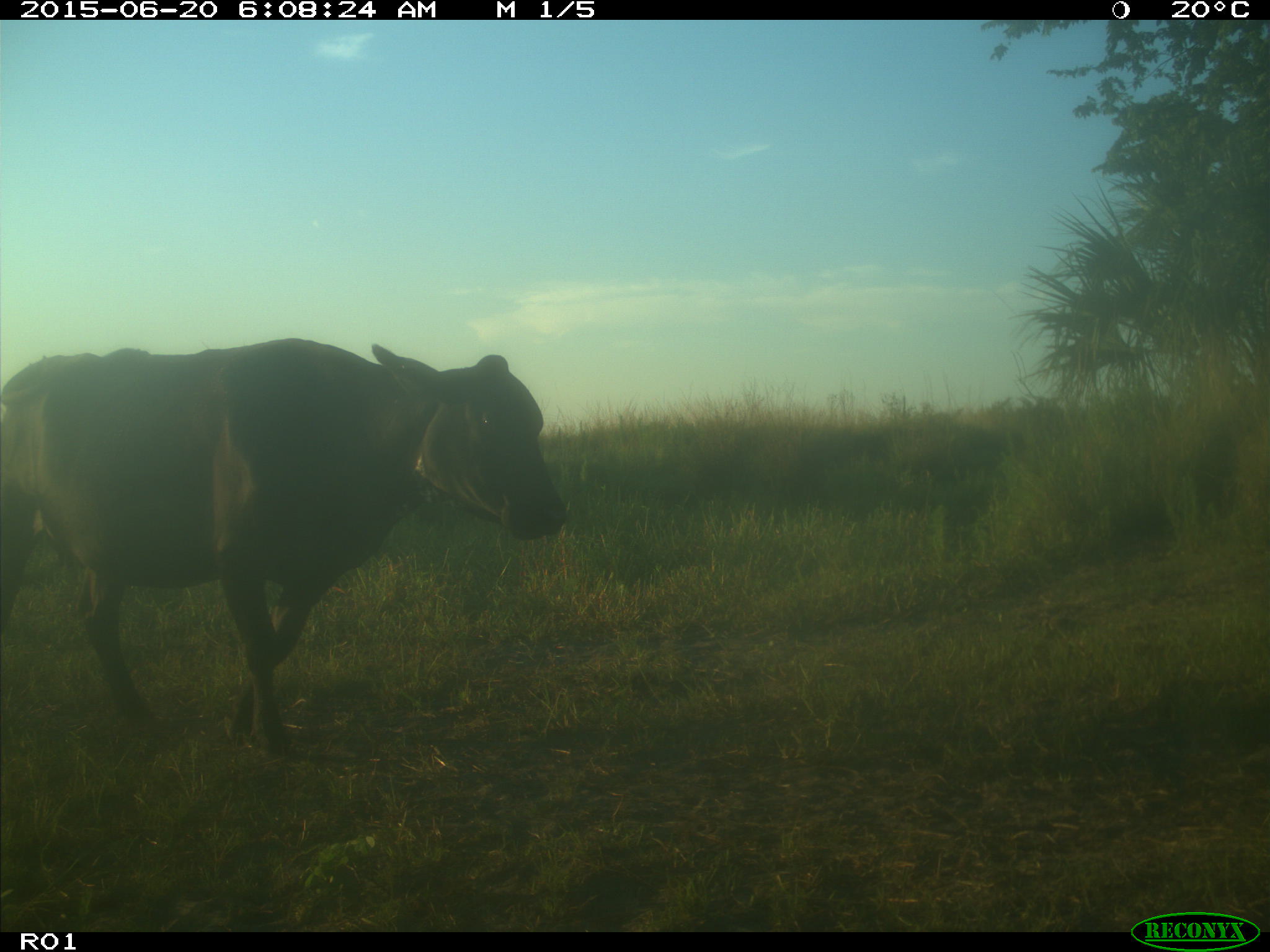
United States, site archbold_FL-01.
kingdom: Animalia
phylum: Chordata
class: Mammalia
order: Artiodactyla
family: Bovidae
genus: Bos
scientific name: Bos taurus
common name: domestic cow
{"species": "Bos taurus (domestic cow)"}